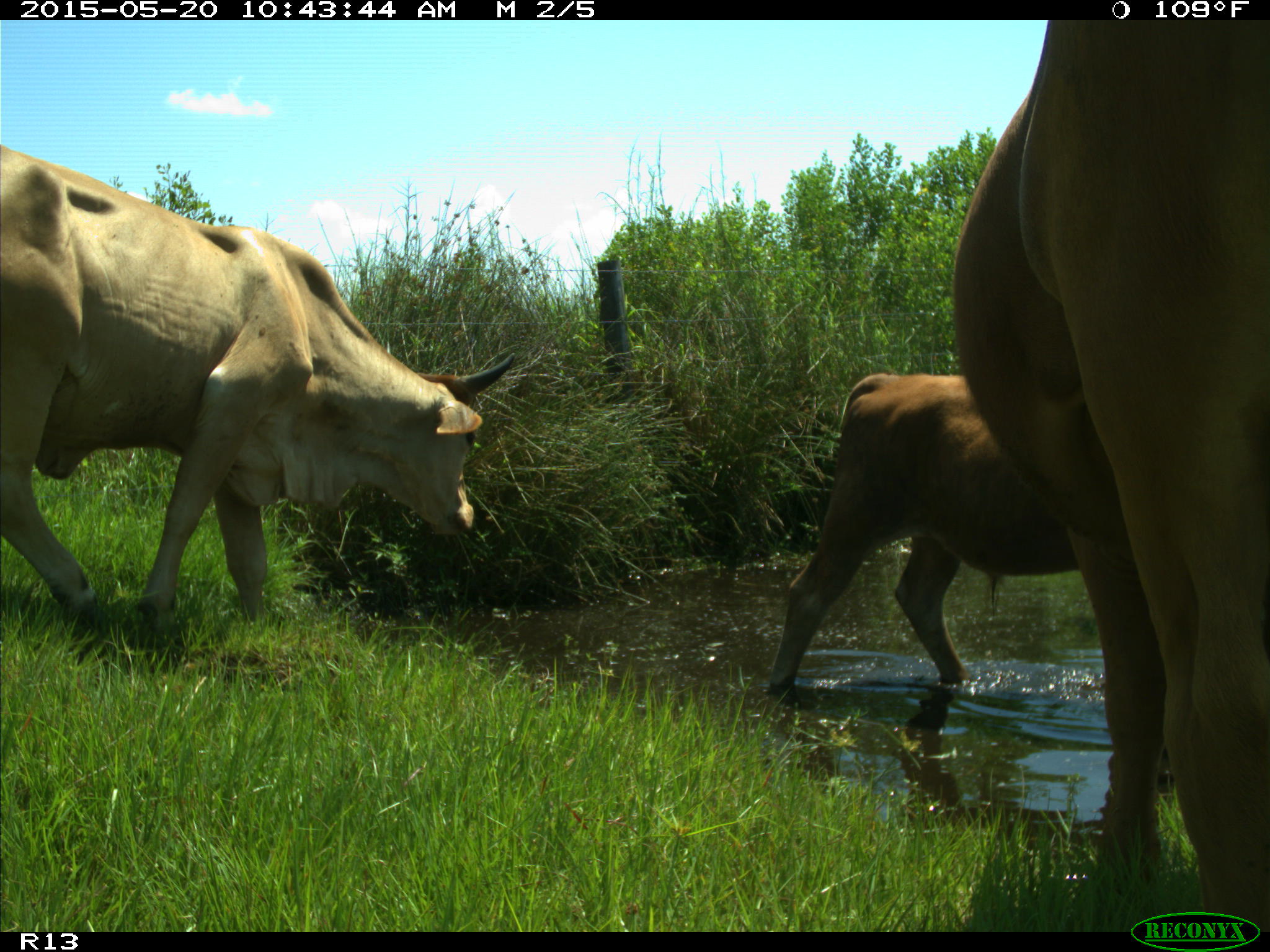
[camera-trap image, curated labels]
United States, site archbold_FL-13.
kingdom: Animalia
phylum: Chordata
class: Mammalia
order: Artiodactyla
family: Bovidae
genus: Bos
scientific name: Bos taurus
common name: domestic cow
Bos taurus (domestic cow).